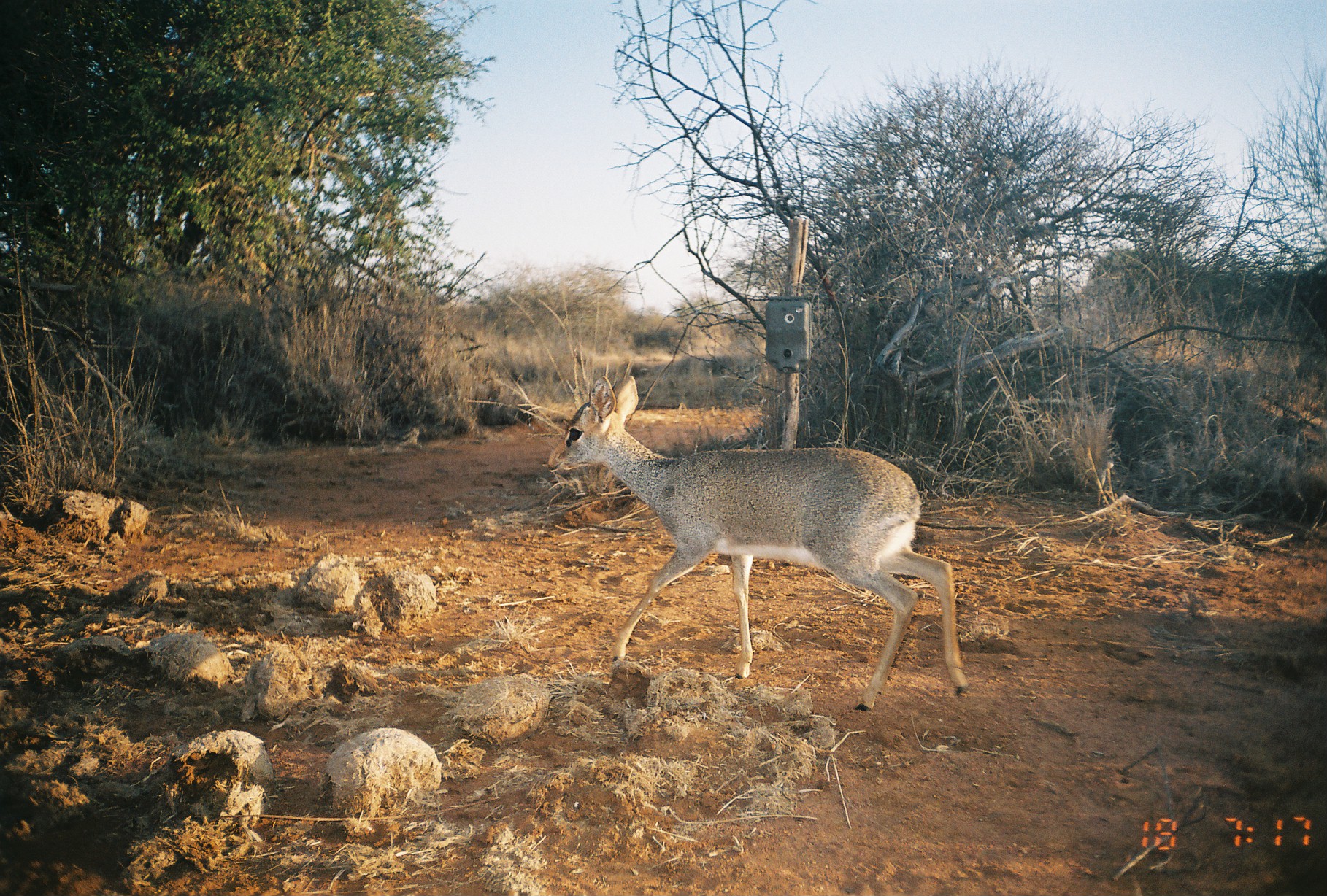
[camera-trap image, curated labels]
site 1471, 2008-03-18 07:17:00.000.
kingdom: Animalia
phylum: Chordata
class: Mammalia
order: Artiodactyla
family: Bovidae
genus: Madoqua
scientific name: Madoqua guentheri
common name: günther's dik-dik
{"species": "Madoqua guentheri (günther's dik-dik)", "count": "1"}